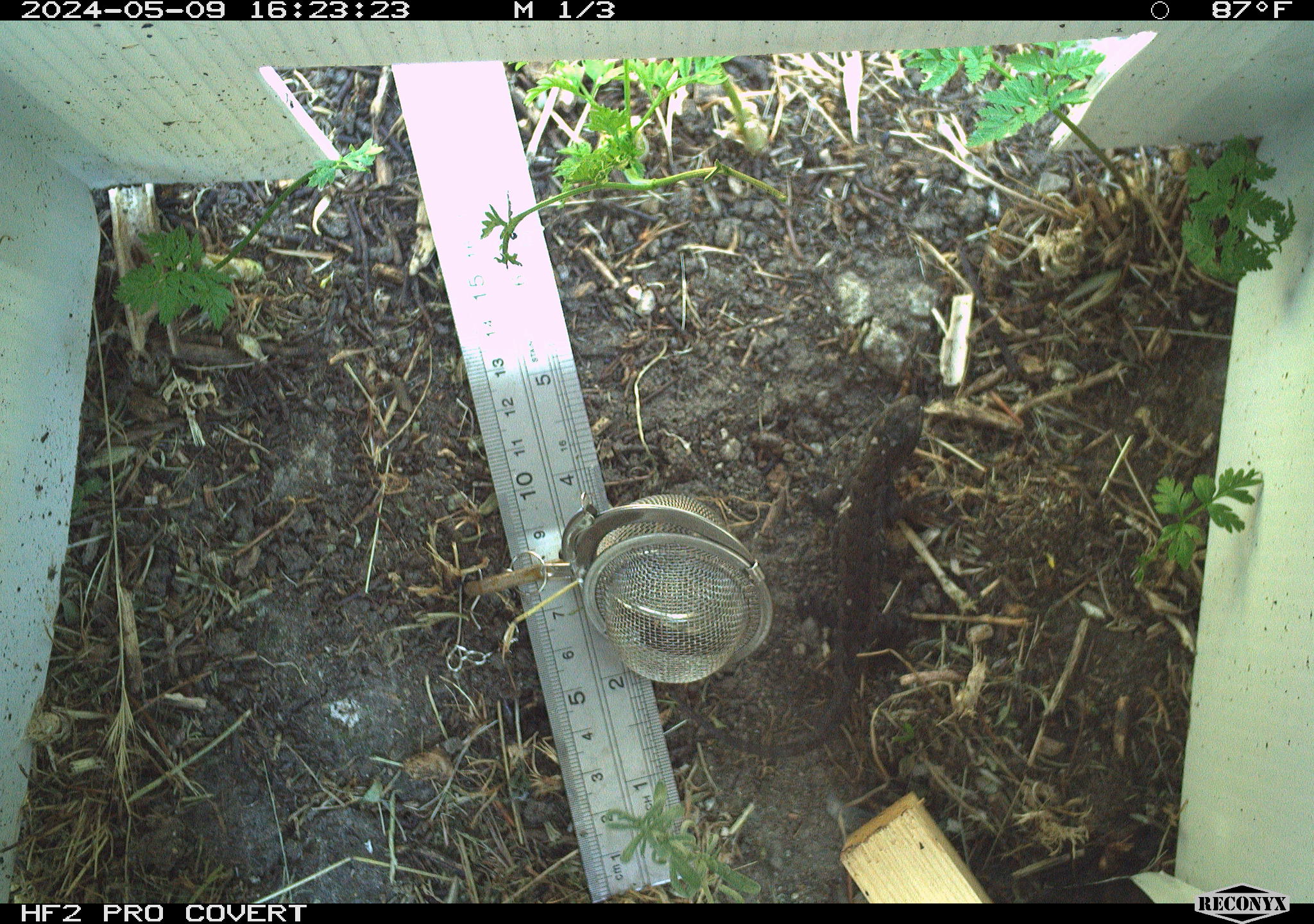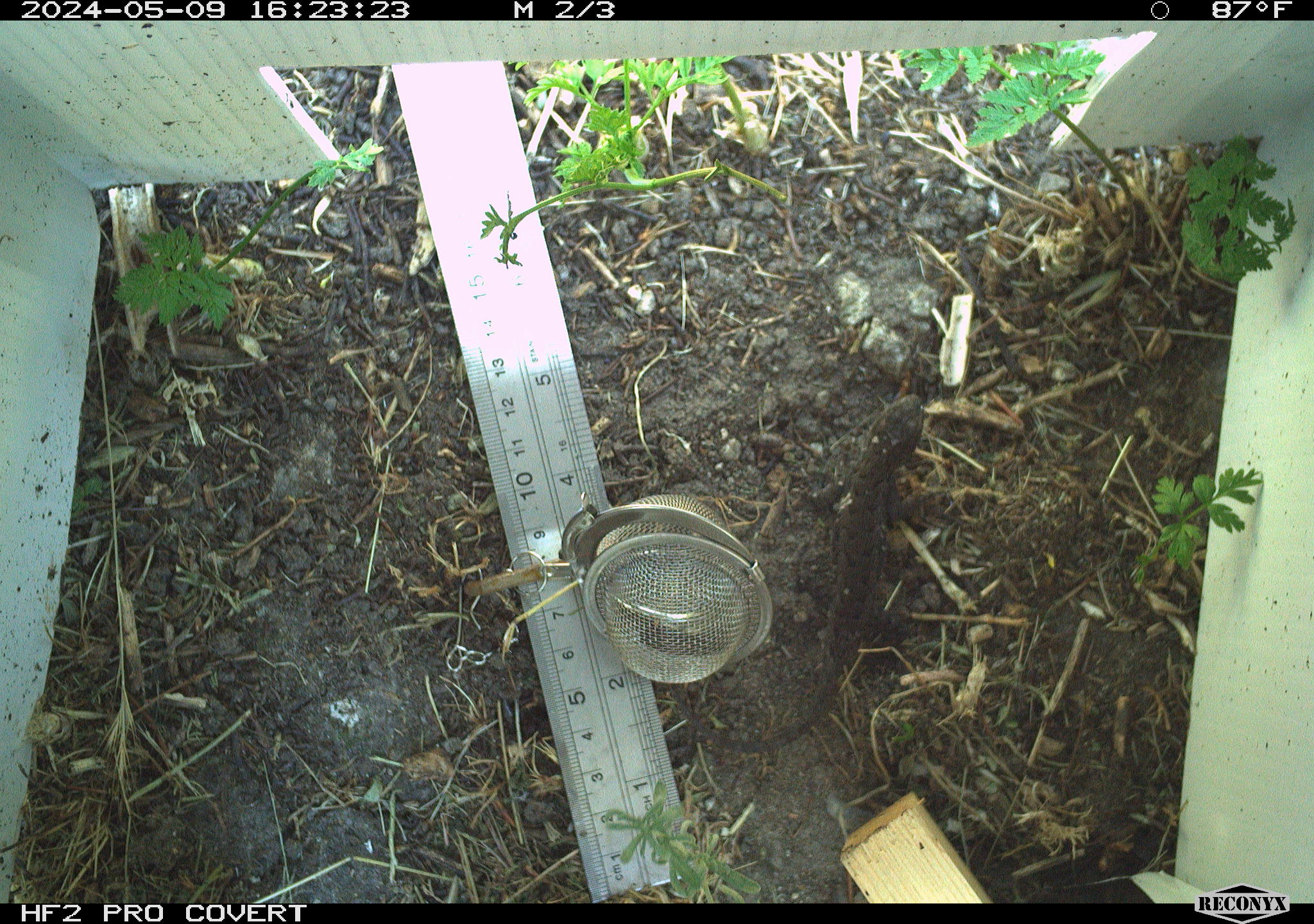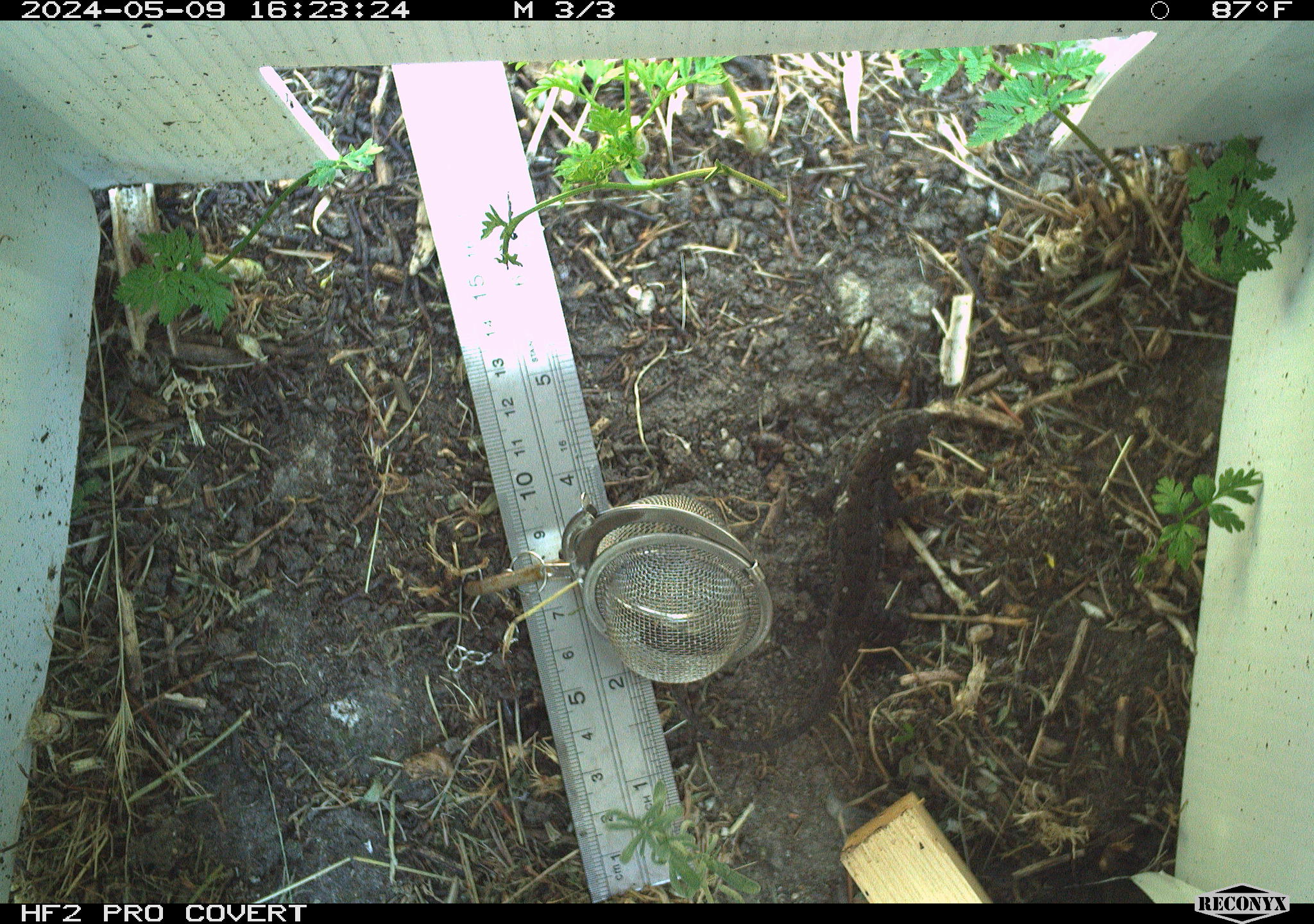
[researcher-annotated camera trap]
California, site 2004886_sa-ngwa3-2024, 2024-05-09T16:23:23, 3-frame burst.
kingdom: Animalia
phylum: Chordata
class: Reptilia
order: Squamata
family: Phrynosomatidae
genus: Sceloporus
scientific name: Sceloporus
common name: spiny lizards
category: sceloporus species